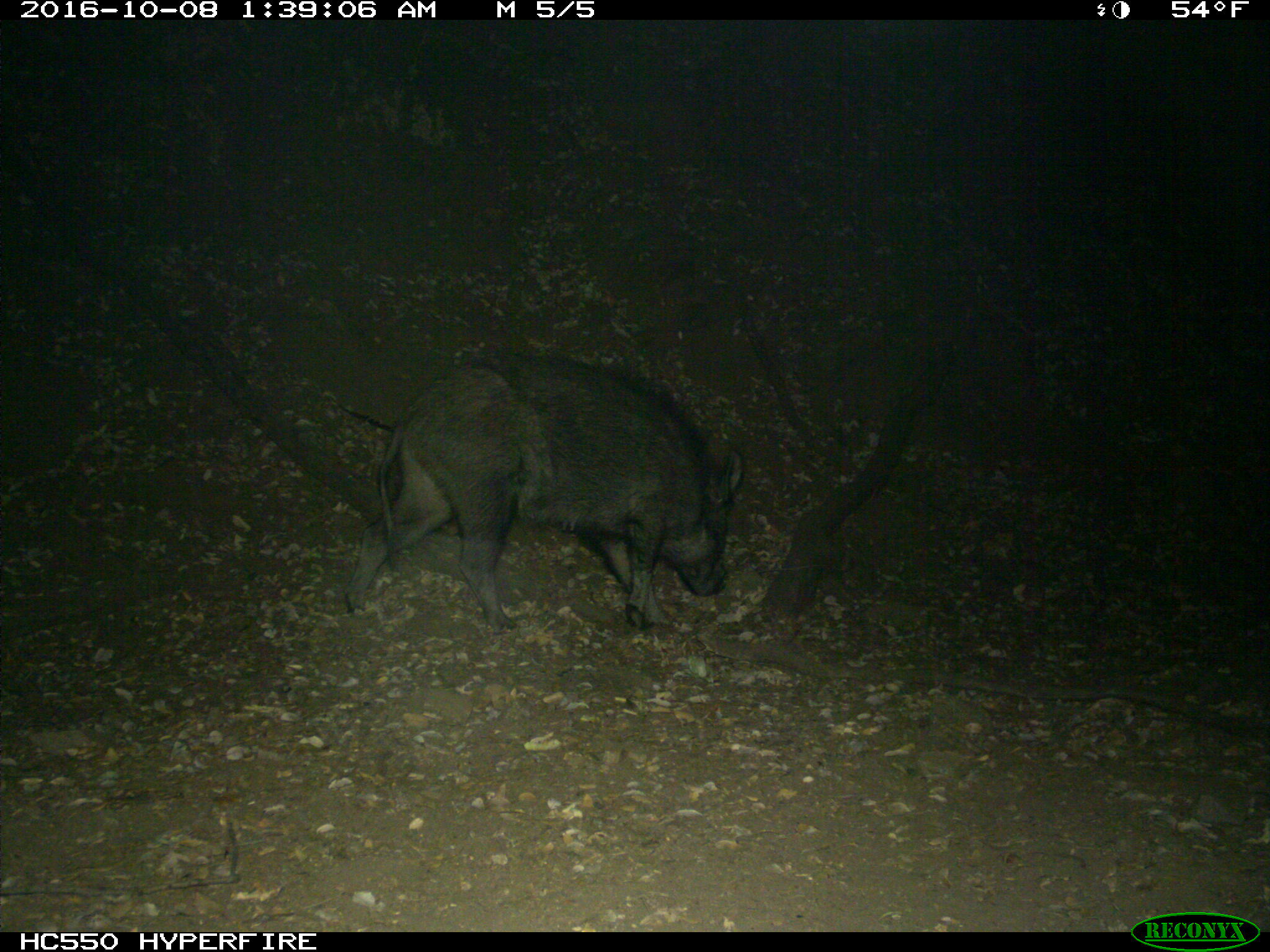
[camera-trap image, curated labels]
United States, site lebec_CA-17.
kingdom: Animalia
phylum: Chordata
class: Mammalia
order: Artiodactyla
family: Suidae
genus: Sus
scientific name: Sus scrofa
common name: wild boar